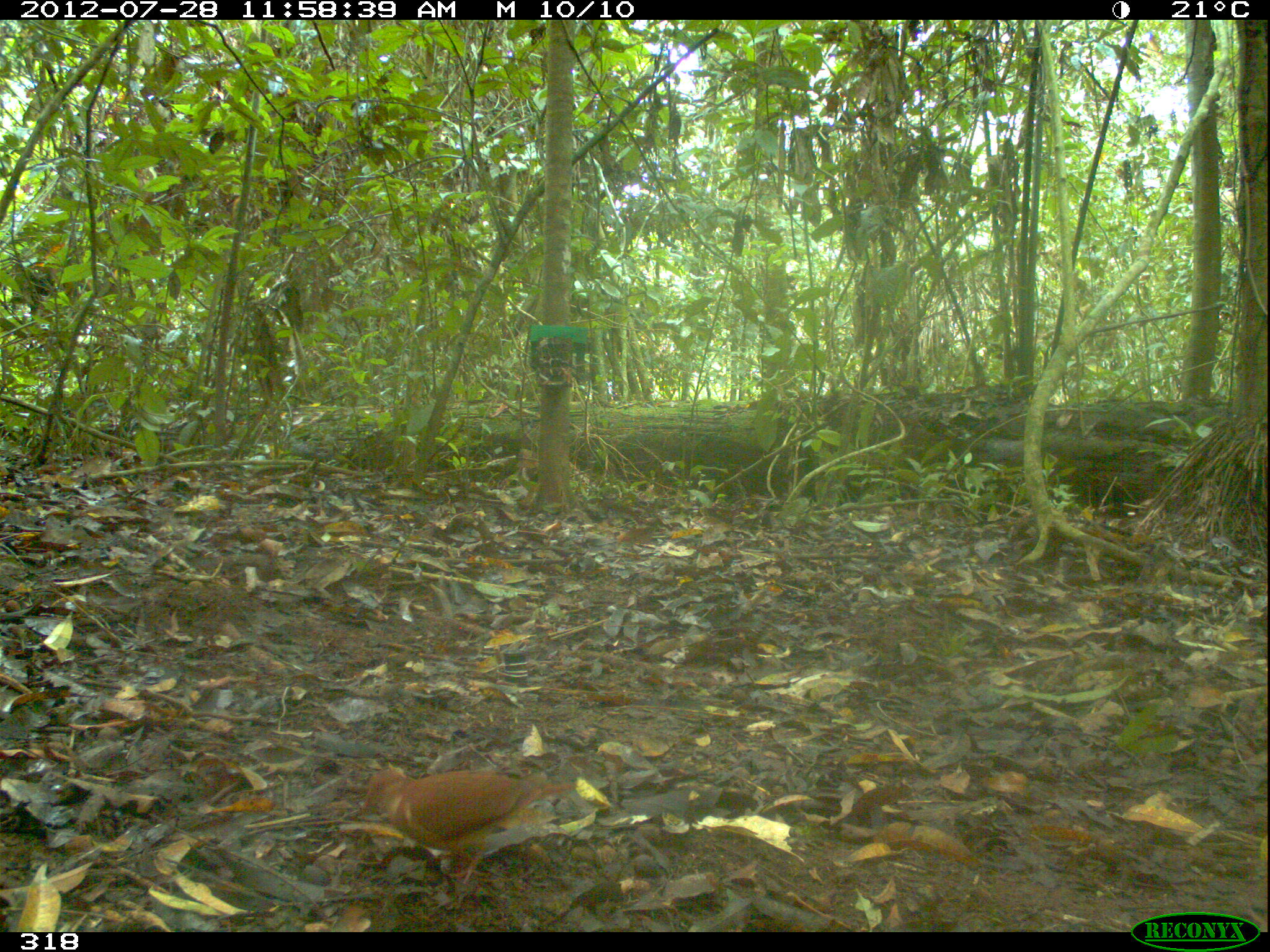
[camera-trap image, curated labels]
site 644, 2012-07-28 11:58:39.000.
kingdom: Animalia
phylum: Chordata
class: Aves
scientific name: Aves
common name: bird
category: unknown bird